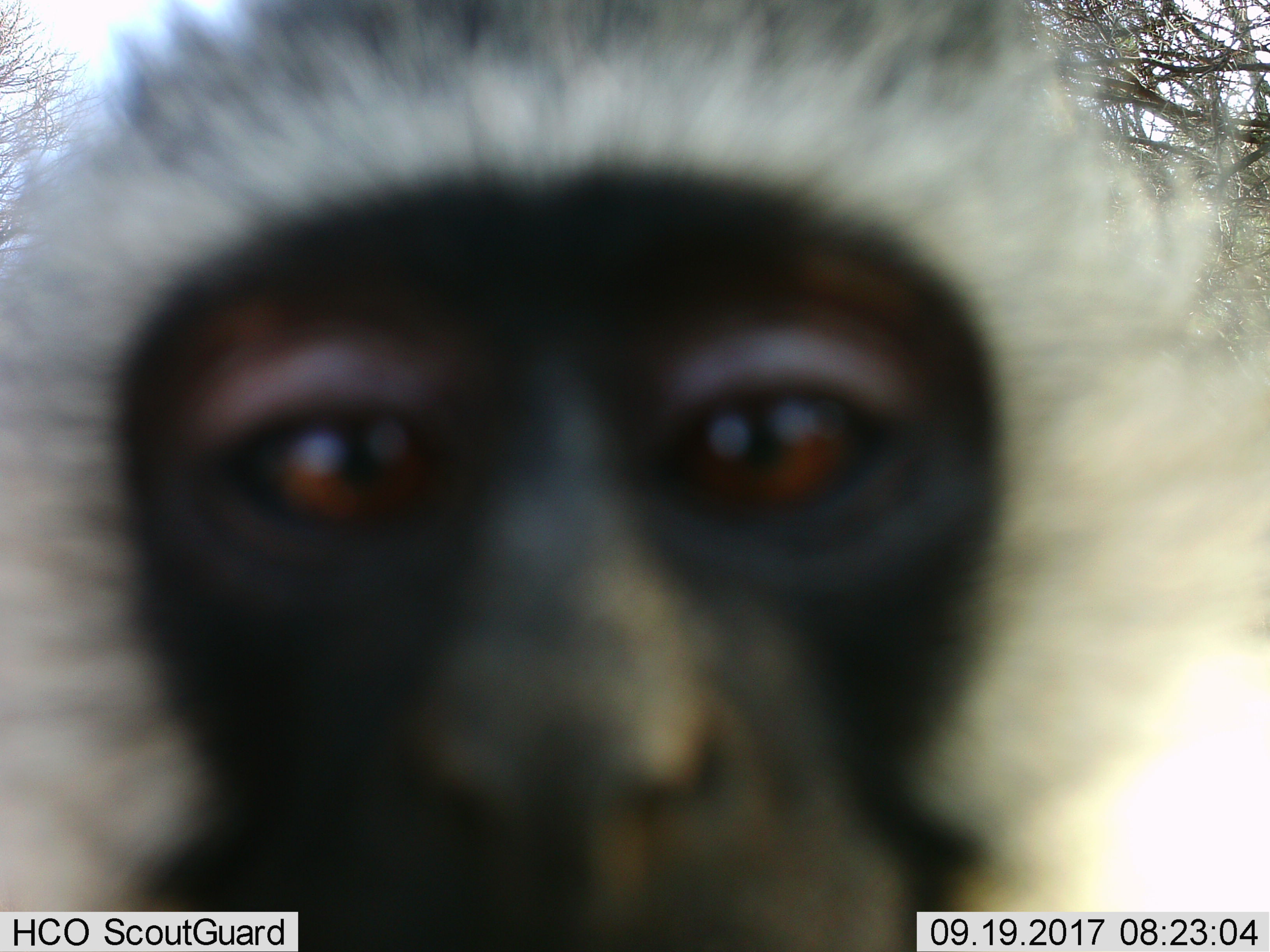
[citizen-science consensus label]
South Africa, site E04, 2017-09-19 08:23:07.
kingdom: Animalia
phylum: Chordata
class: Mammalia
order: Primates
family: Cercopithecidae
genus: Chlorocebus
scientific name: Chlorocebus pygerythrus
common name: vervet monkey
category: monkeyvervet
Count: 1.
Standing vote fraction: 56%.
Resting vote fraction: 0%.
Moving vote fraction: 22%.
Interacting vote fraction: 44%.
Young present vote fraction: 0%.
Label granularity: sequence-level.